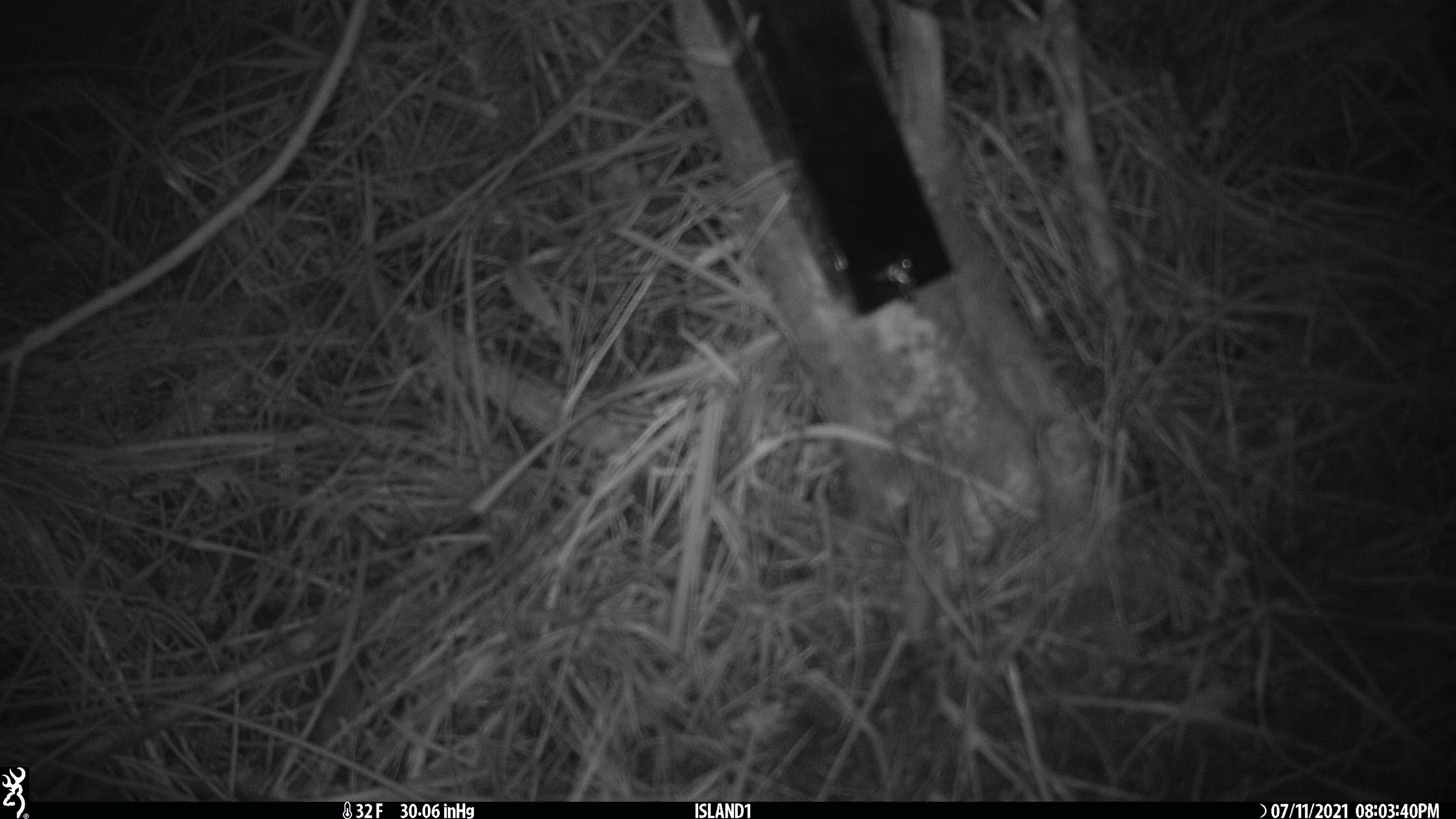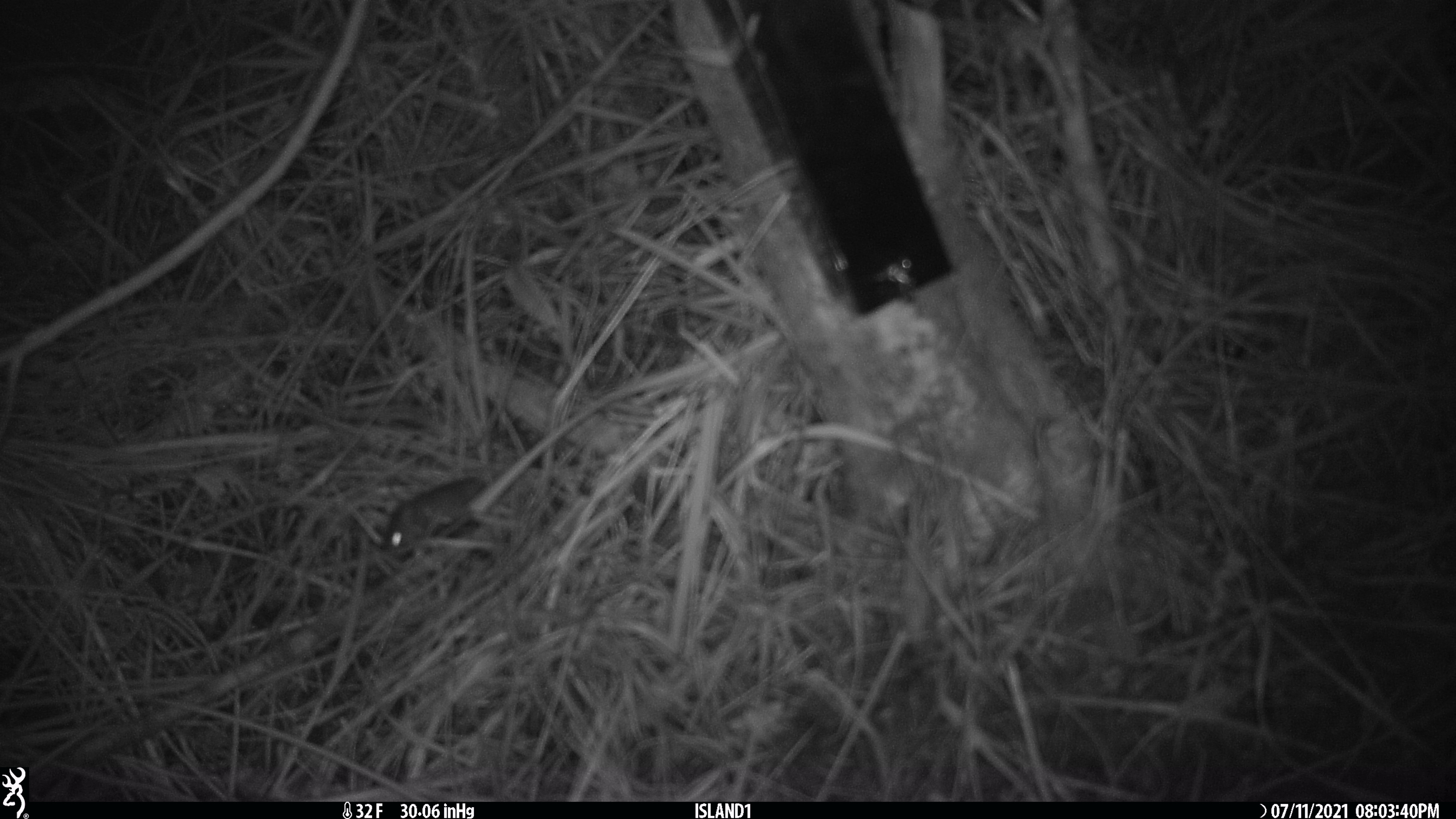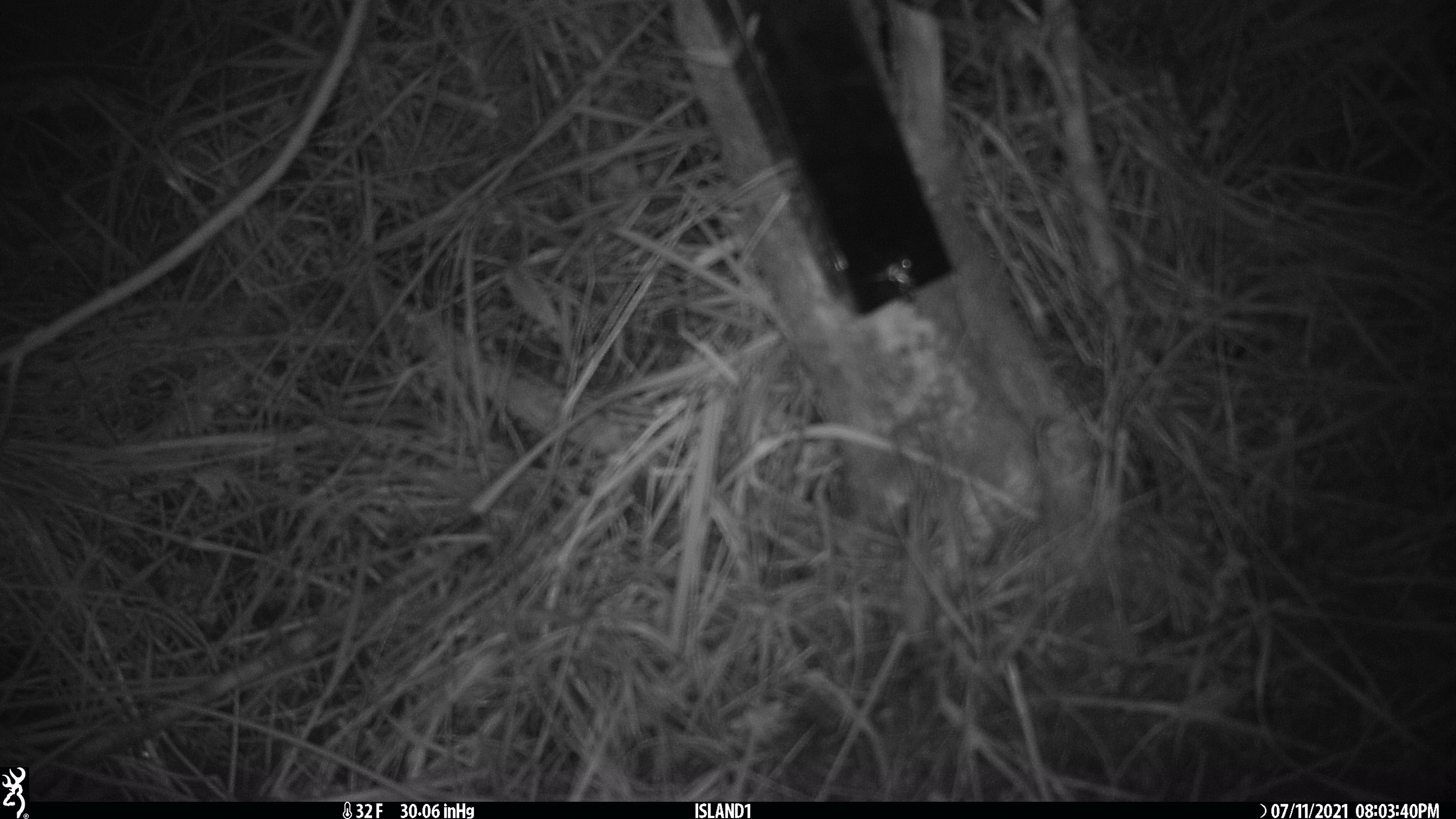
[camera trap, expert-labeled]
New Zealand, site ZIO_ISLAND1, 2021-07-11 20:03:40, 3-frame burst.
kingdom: Animalia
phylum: Chordata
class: Mammalia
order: Rodentia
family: Muridae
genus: Mus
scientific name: Mus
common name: mouse